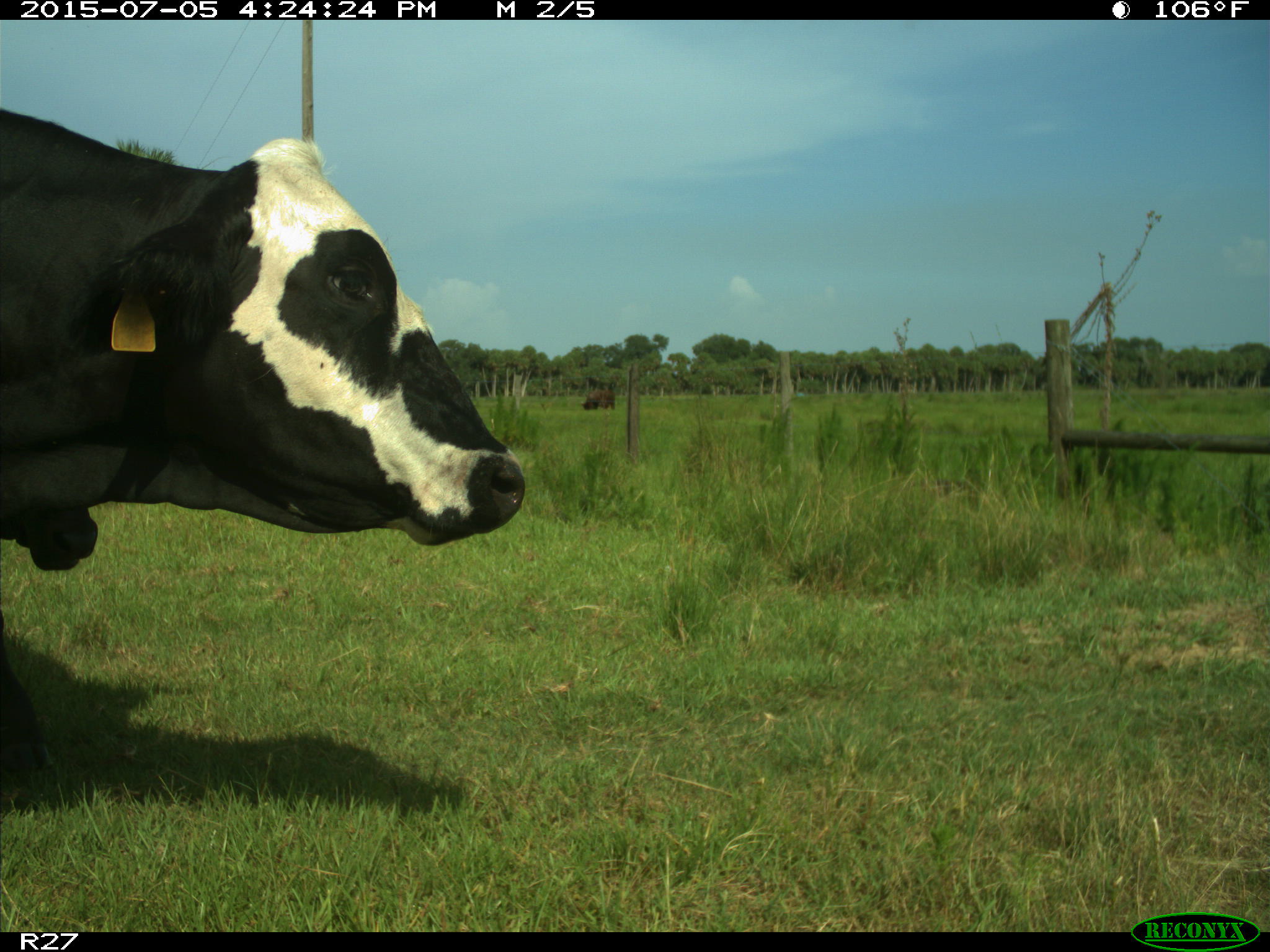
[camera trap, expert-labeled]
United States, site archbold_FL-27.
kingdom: Animalia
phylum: Chordata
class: Mammalia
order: Artiodactyla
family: Bovidae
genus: Bos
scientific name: Bos taurus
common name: domestic cow